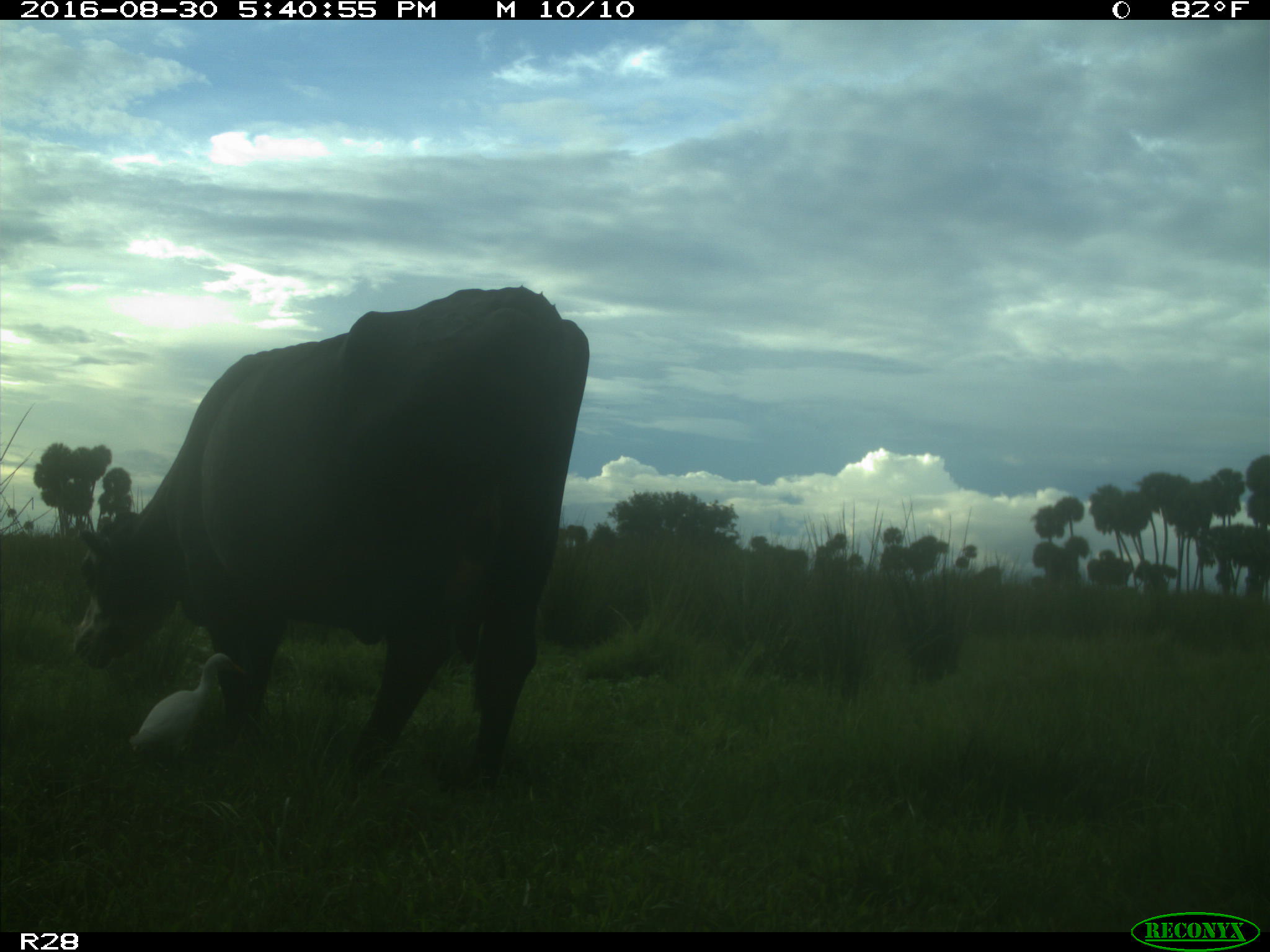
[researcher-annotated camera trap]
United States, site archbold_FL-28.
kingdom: Animalia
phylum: Chordata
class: Mammalia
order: Artiodactyla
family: Bovidae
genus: Bos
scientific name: Bos taurus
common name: domestic cow